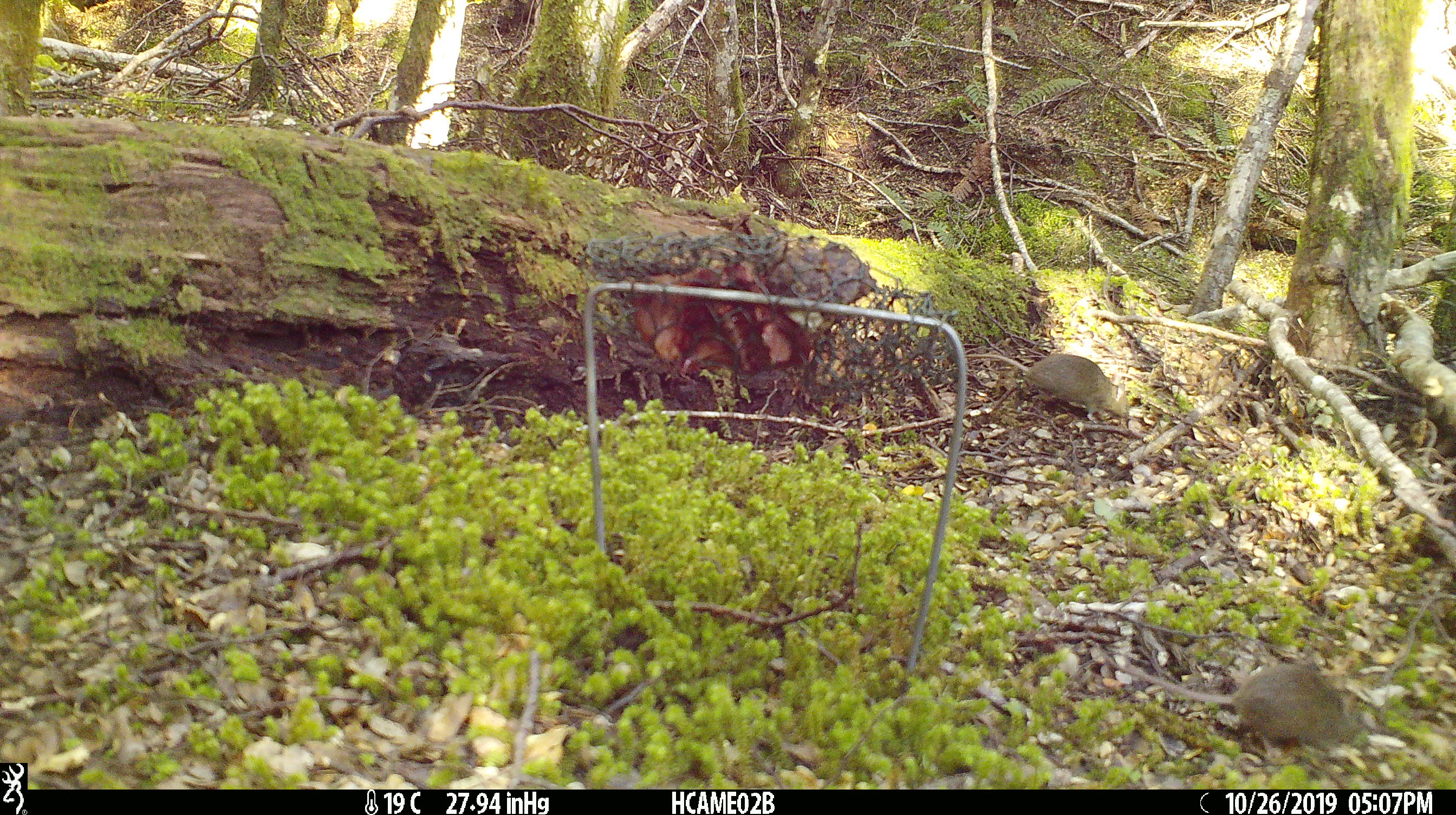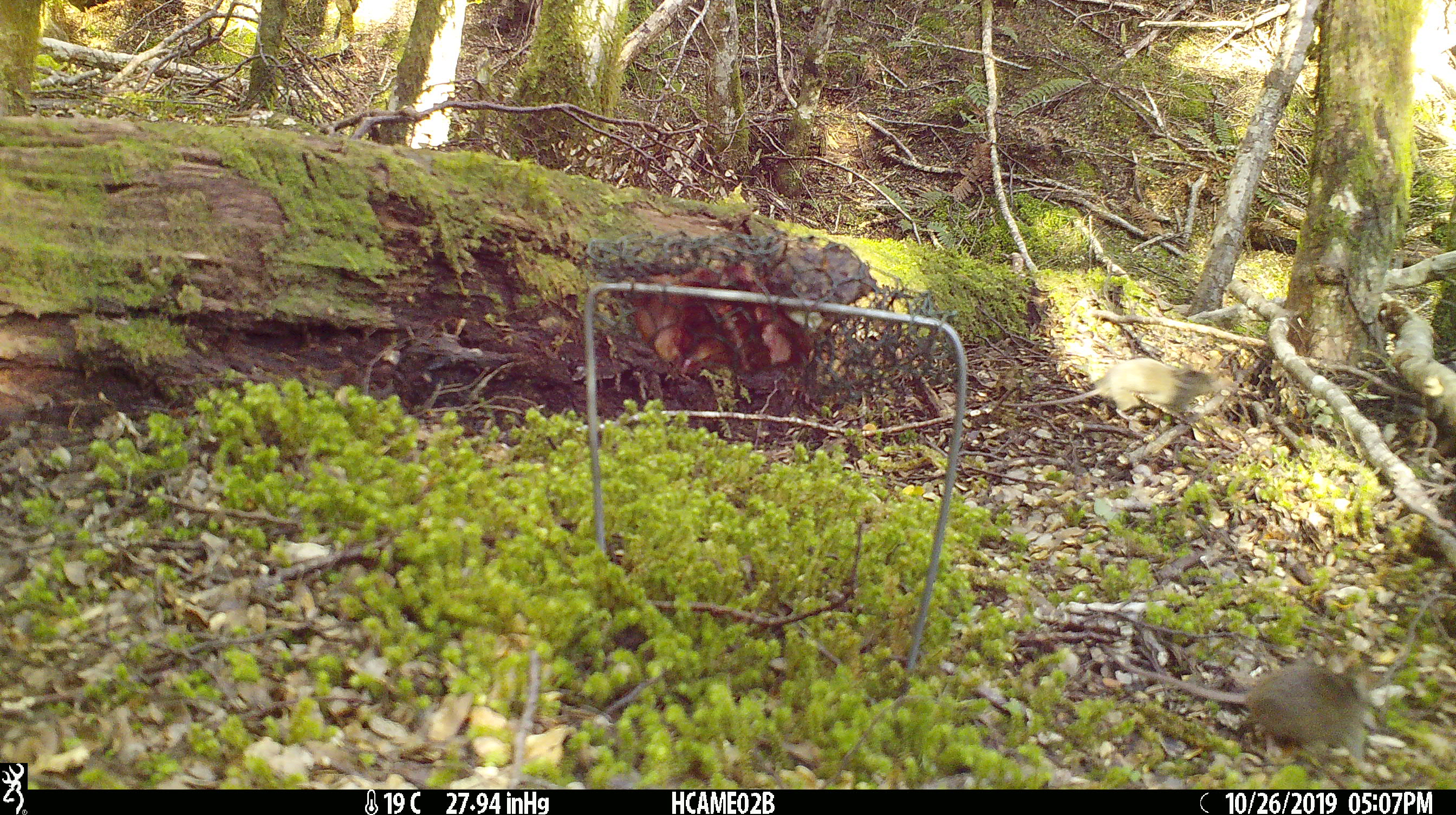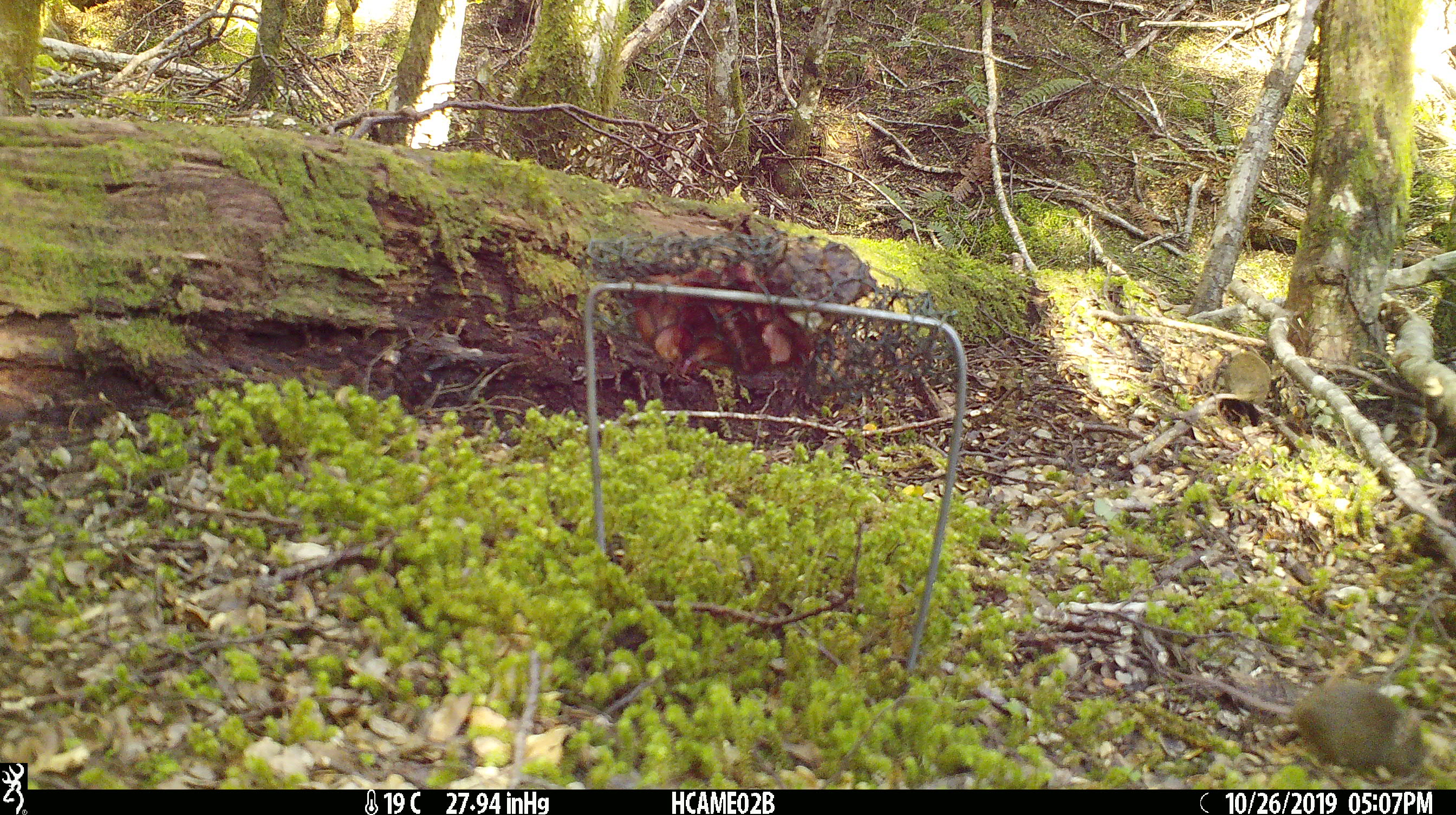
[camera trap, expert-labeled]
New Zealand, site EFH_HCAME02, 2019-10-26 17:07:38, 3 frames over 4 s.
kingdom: Animalia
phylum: Chordata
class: Mammalia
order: Rodentia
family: Muridae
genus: Mus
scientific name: Mus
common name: mouse